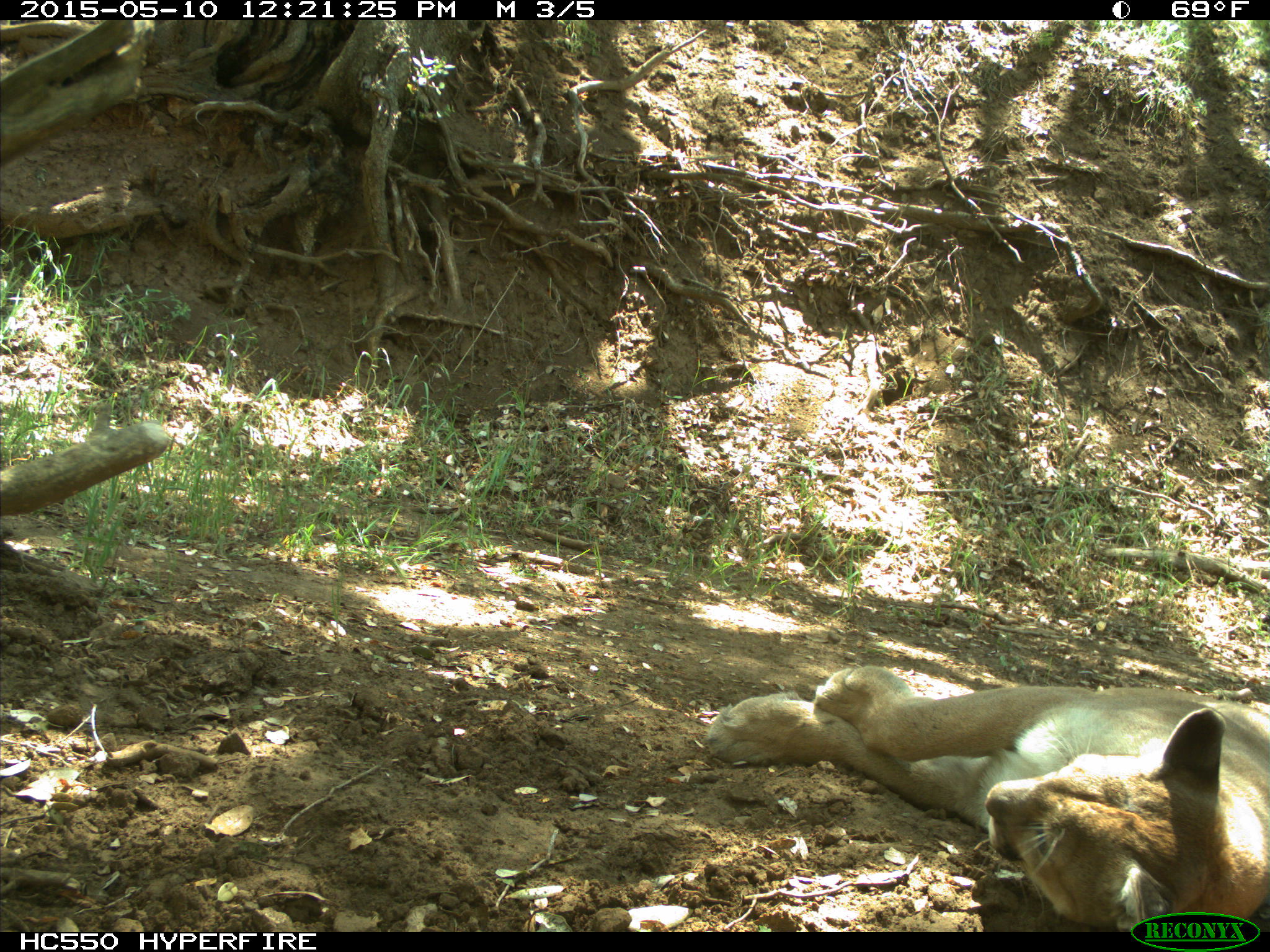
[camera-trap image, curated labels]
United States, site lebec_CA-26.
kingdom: Animalia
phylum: Chordata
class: Mammalia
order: Carnivora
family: Felidae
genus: Puma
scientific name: Puma concolor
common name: mountain lion